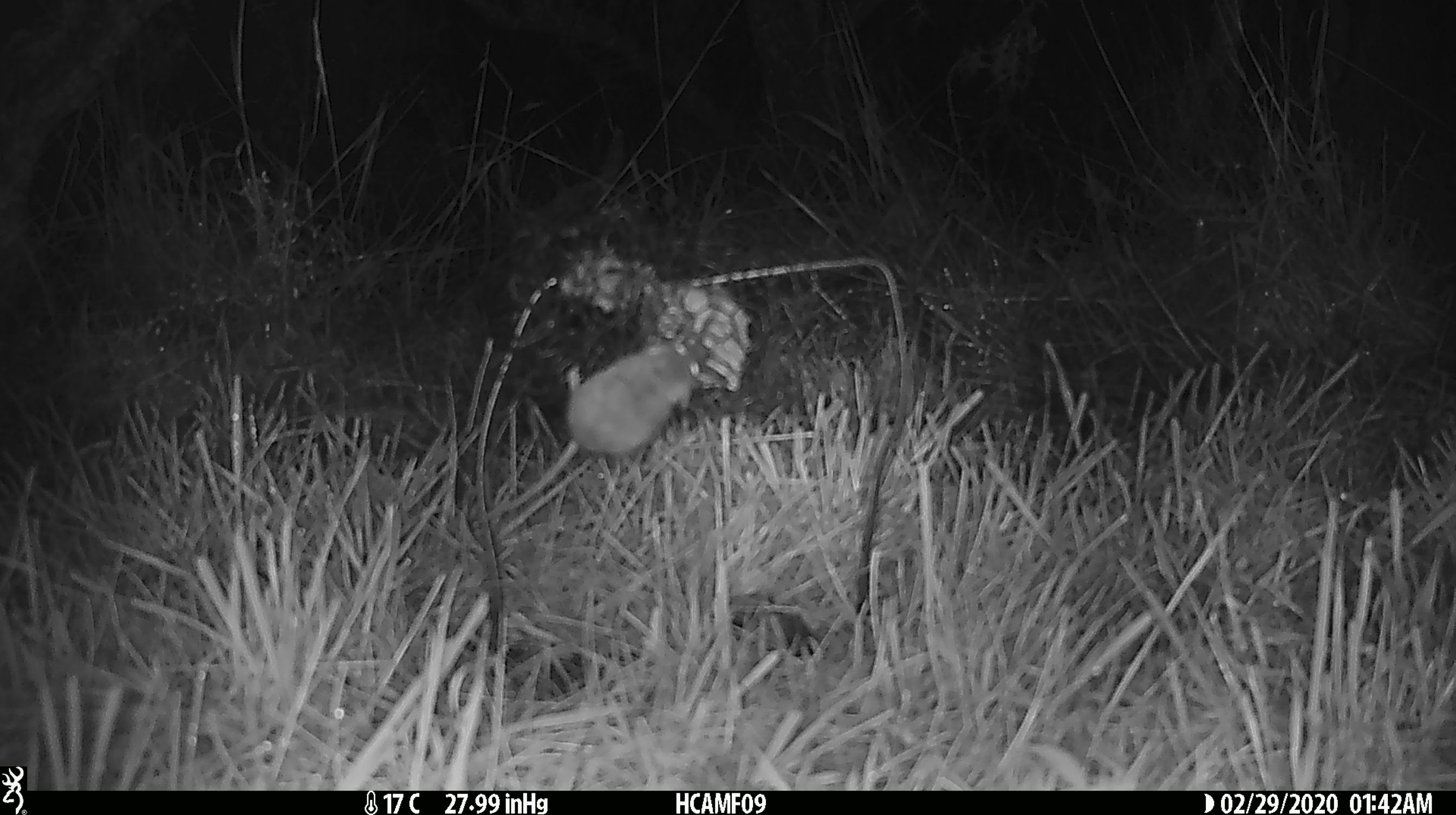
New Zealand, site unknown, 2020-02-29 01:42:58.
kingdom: Animalia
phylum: Chordata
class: Mammalia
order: Rodentia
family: Muridae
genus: Mus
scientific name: Mus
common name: mouse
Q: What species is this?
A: Mouse (Mus).